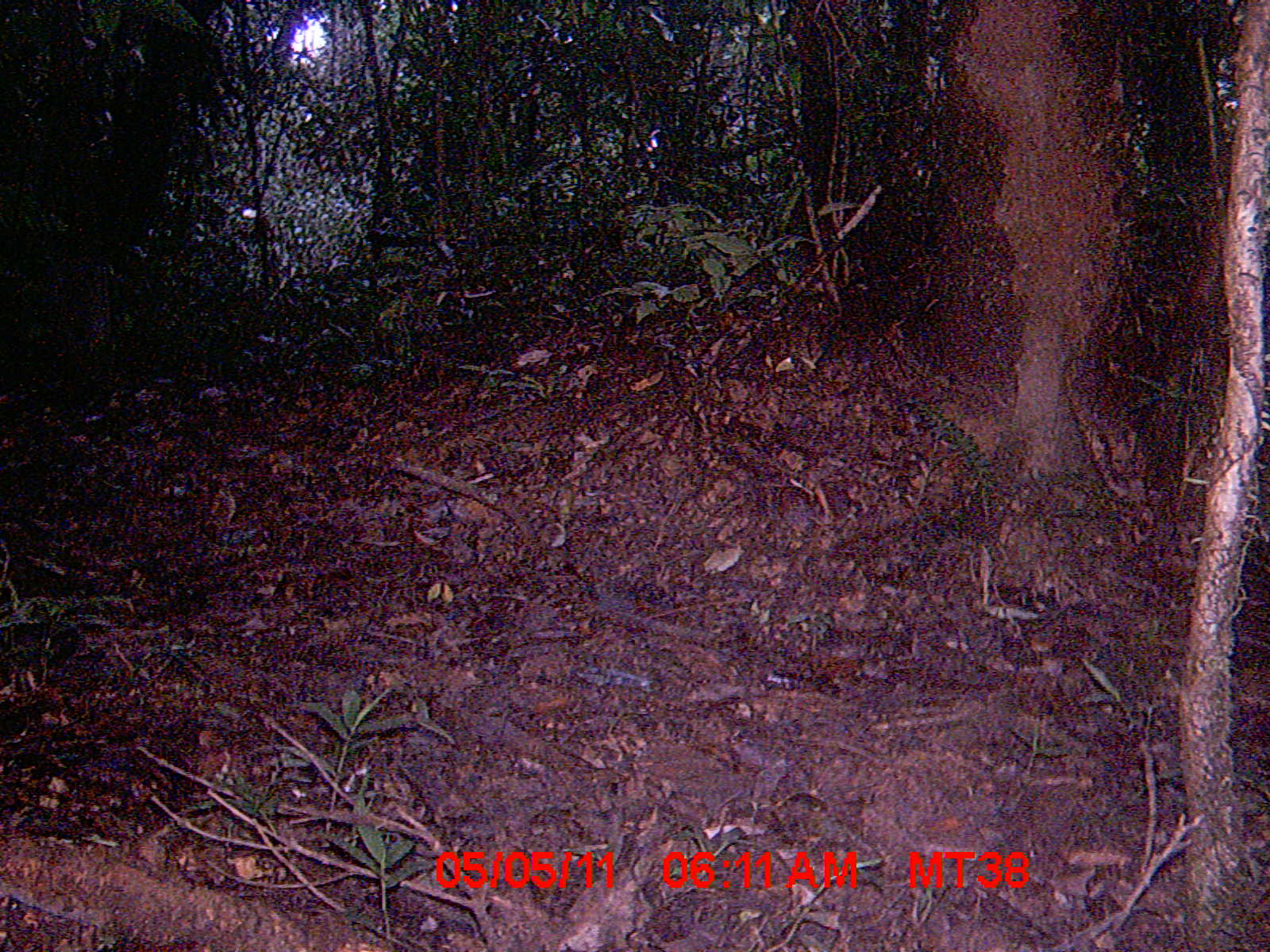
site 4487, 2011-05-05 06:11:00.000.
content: unidentified animal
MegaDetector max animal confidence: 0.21